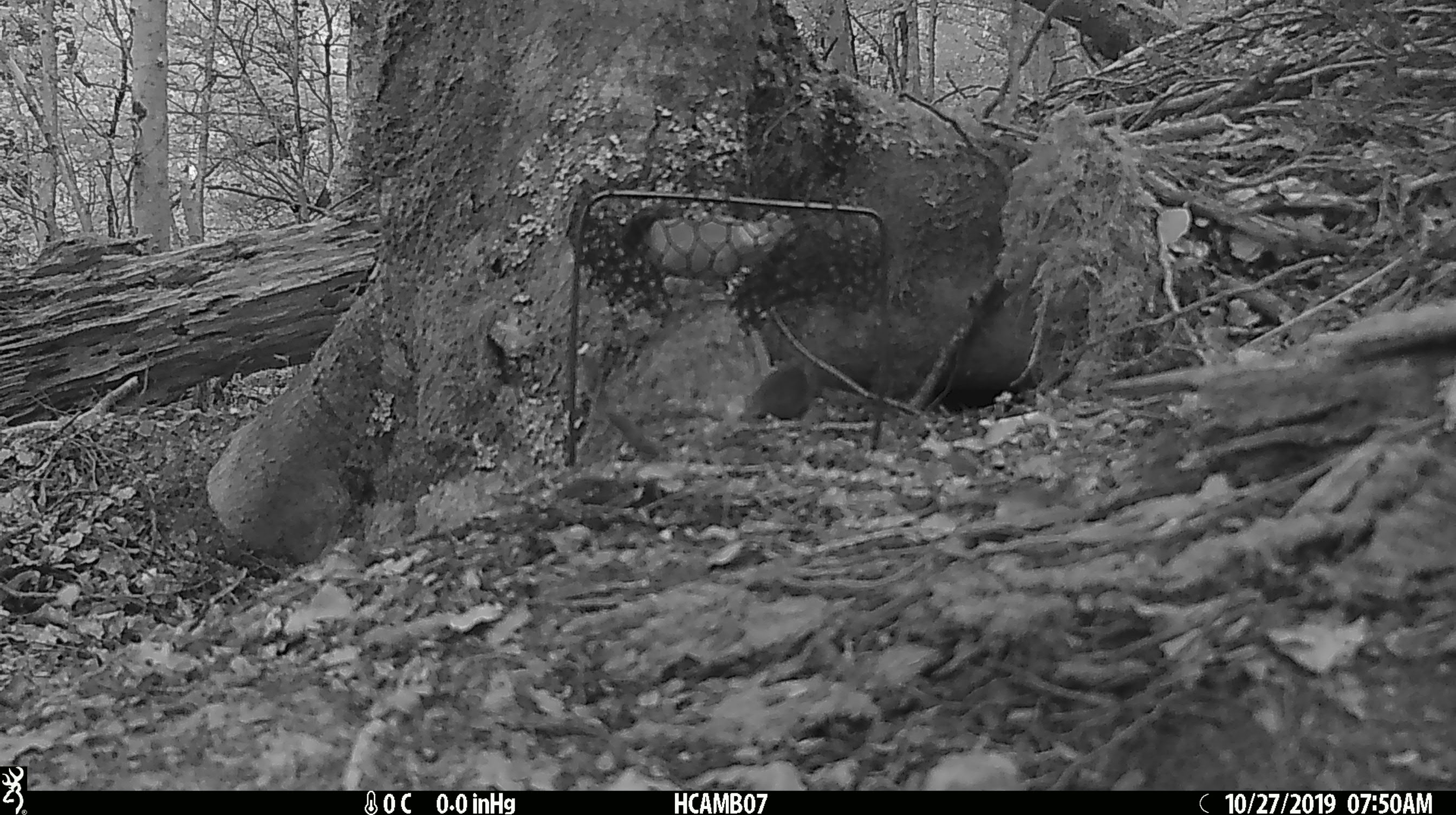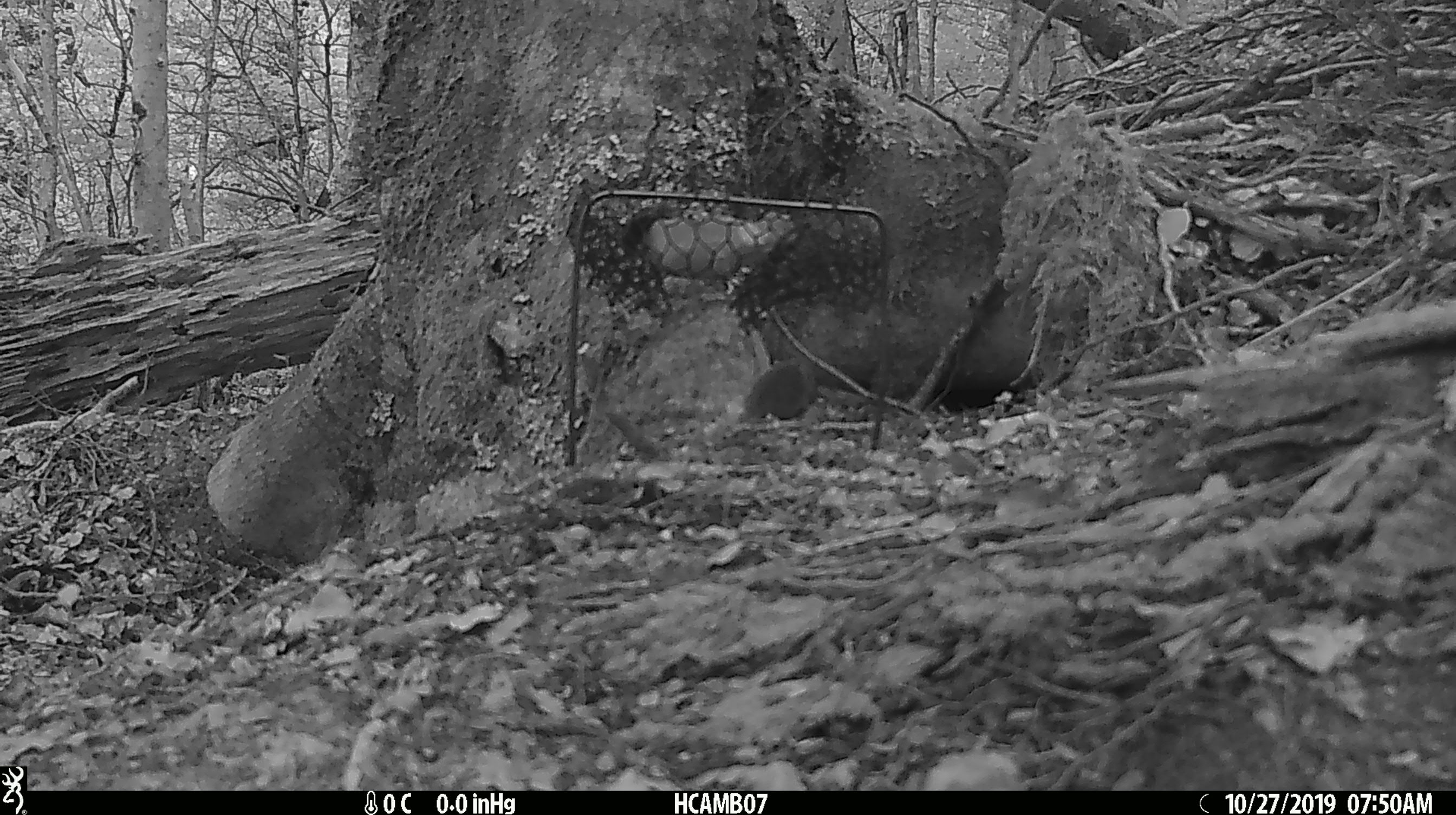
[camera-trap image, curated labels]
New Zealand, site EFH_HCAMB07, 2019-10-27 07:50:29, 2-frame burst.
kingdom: Animalia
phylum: Chordata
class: Mammalia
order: Rodentia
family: Muridae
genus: Mus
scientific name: Mus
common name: mouse